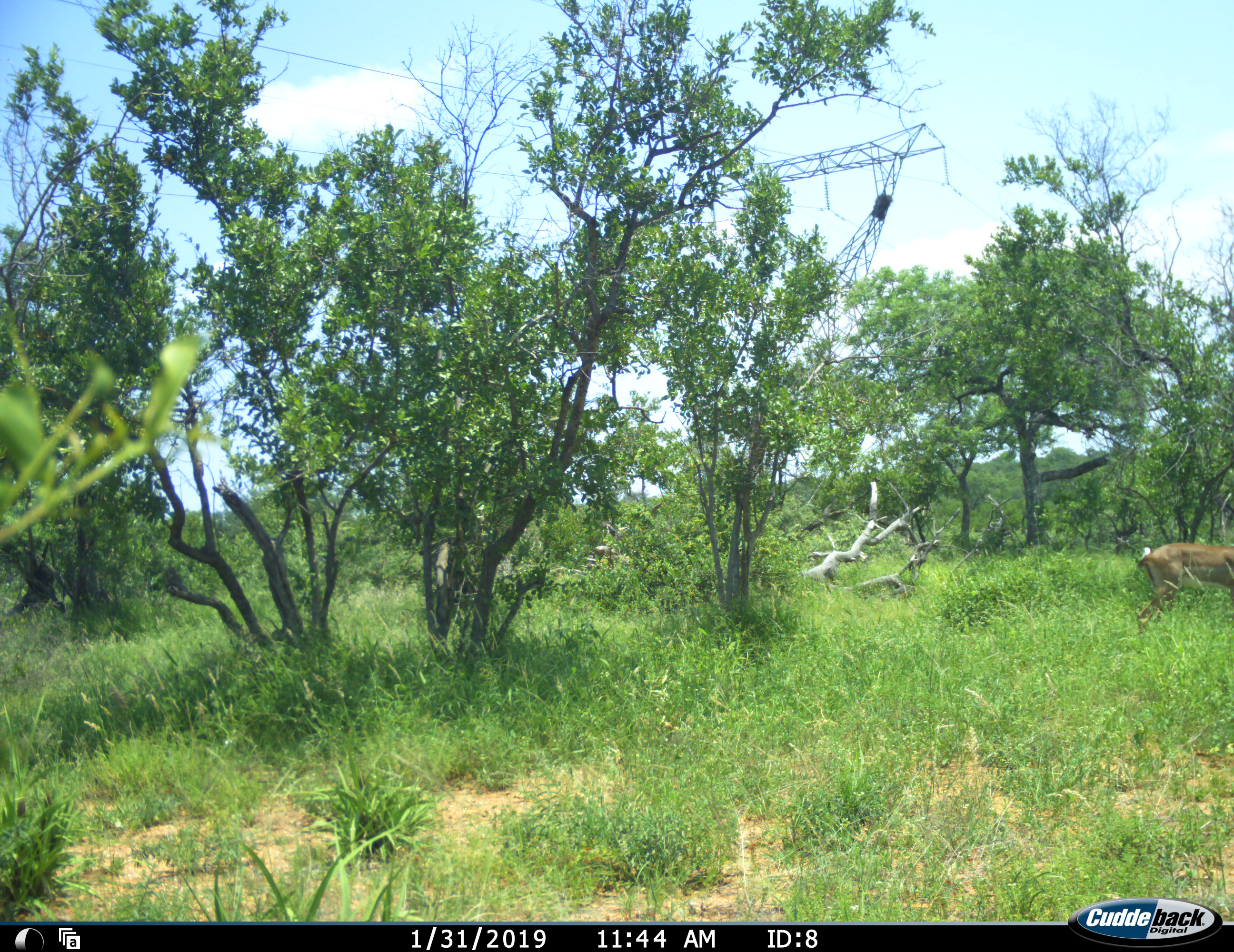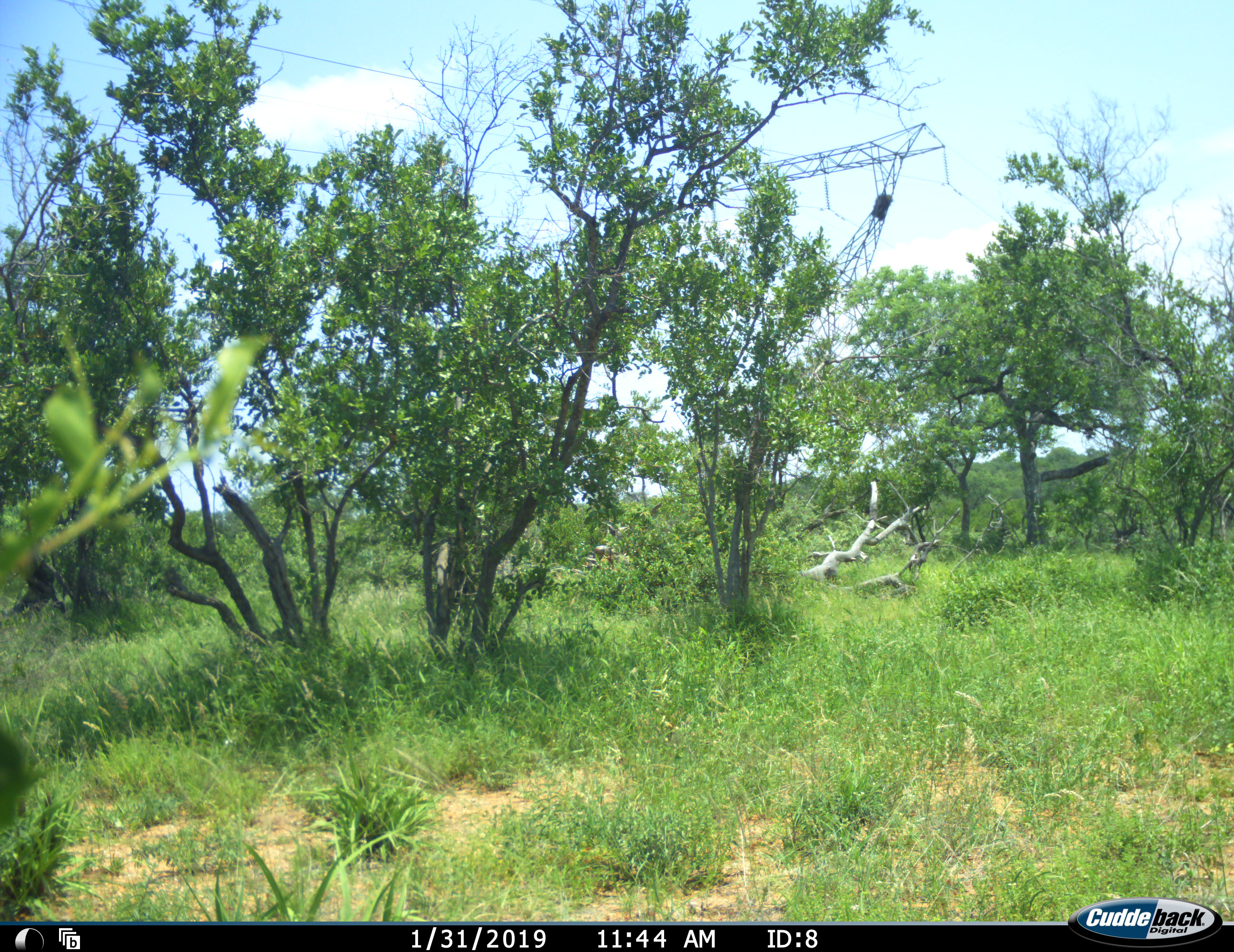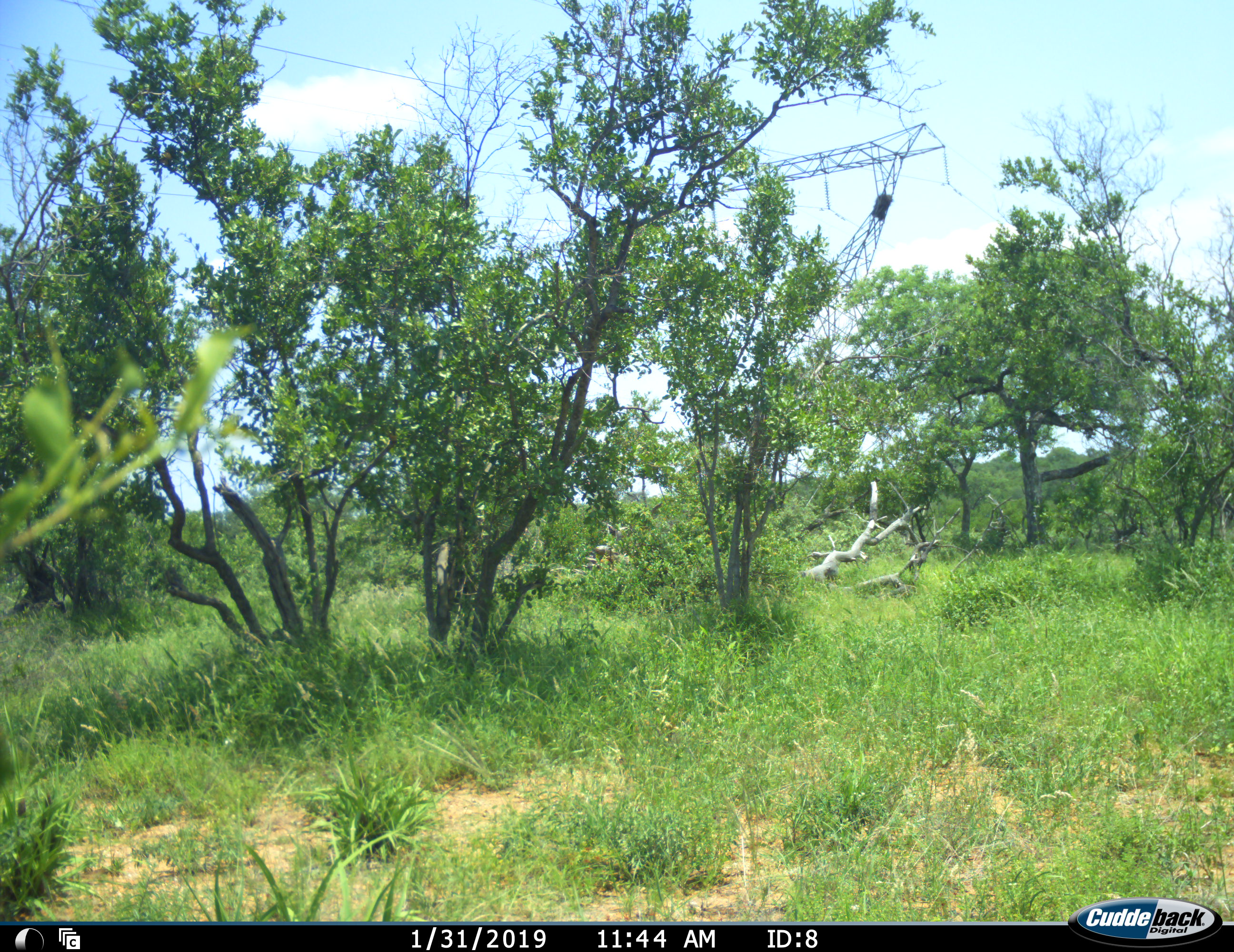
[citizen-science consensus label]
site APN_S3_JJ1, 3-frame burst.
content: unidentified animal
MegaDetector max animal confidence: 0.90